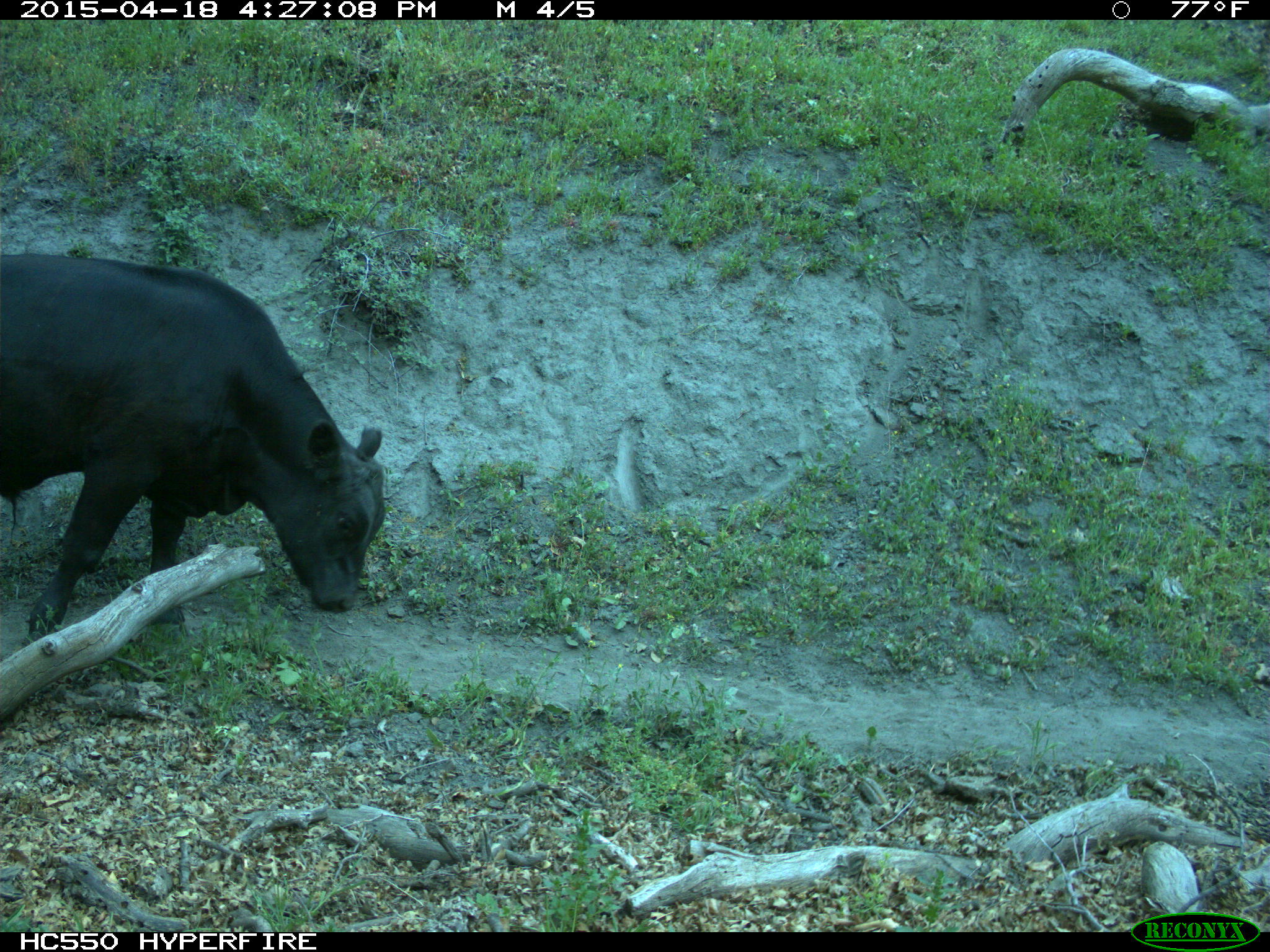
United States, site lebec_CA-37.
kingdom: Animalia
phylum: Chordata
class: Mammalia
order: Artiodactyla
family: Bovidae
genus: Bos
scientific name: Bos taurus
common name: domestic cow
Bos taurus (domestic cow).